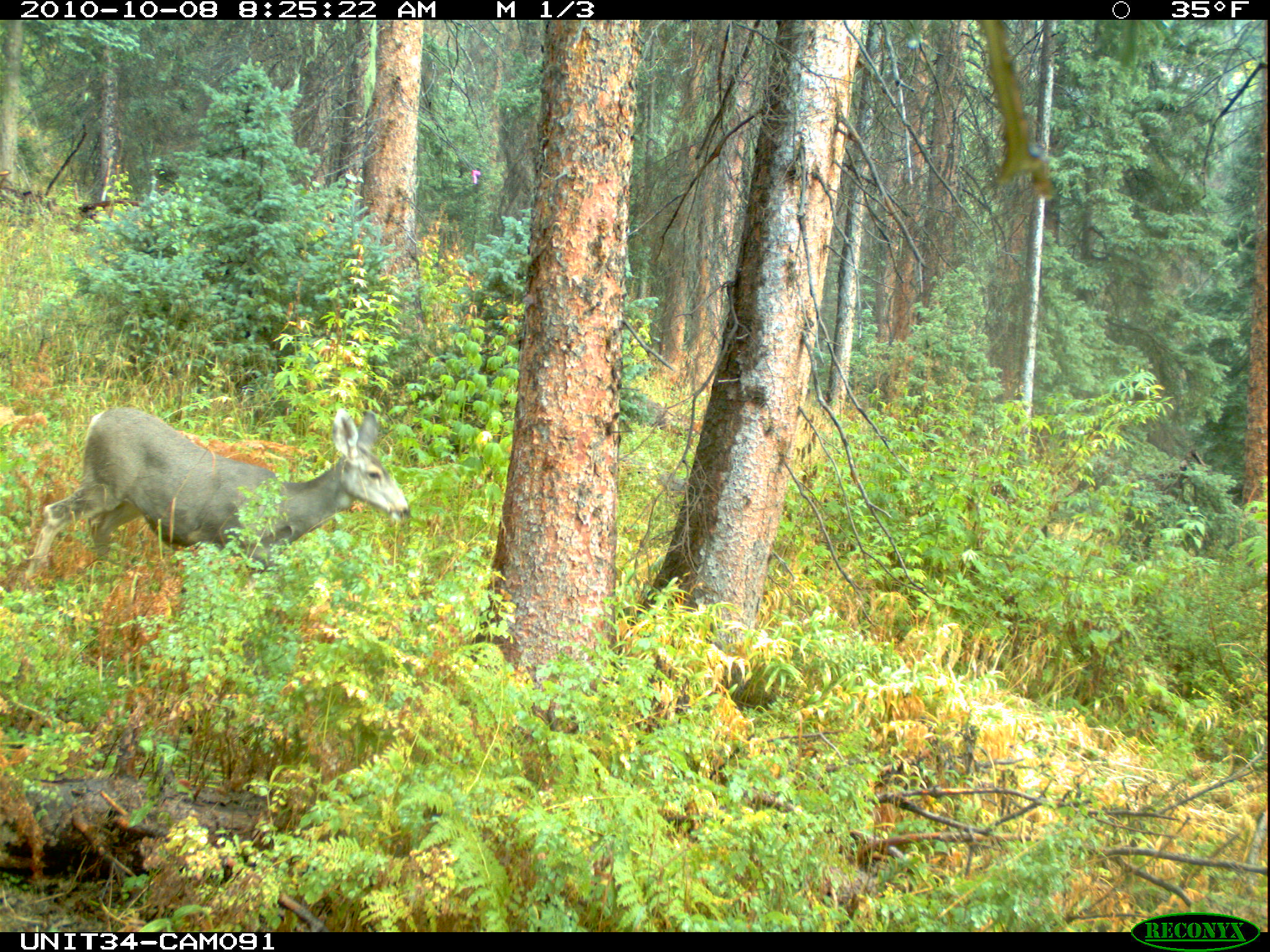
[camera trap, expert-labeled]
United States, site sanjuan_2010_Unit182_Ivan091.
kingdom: Animalia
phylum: Chordata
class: Mammalia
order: Artiodactyla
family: Cervidae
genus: Odocoileus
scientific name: Odocoileus hemionus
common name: mule deer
Odocoileus hemionus (mule deer).